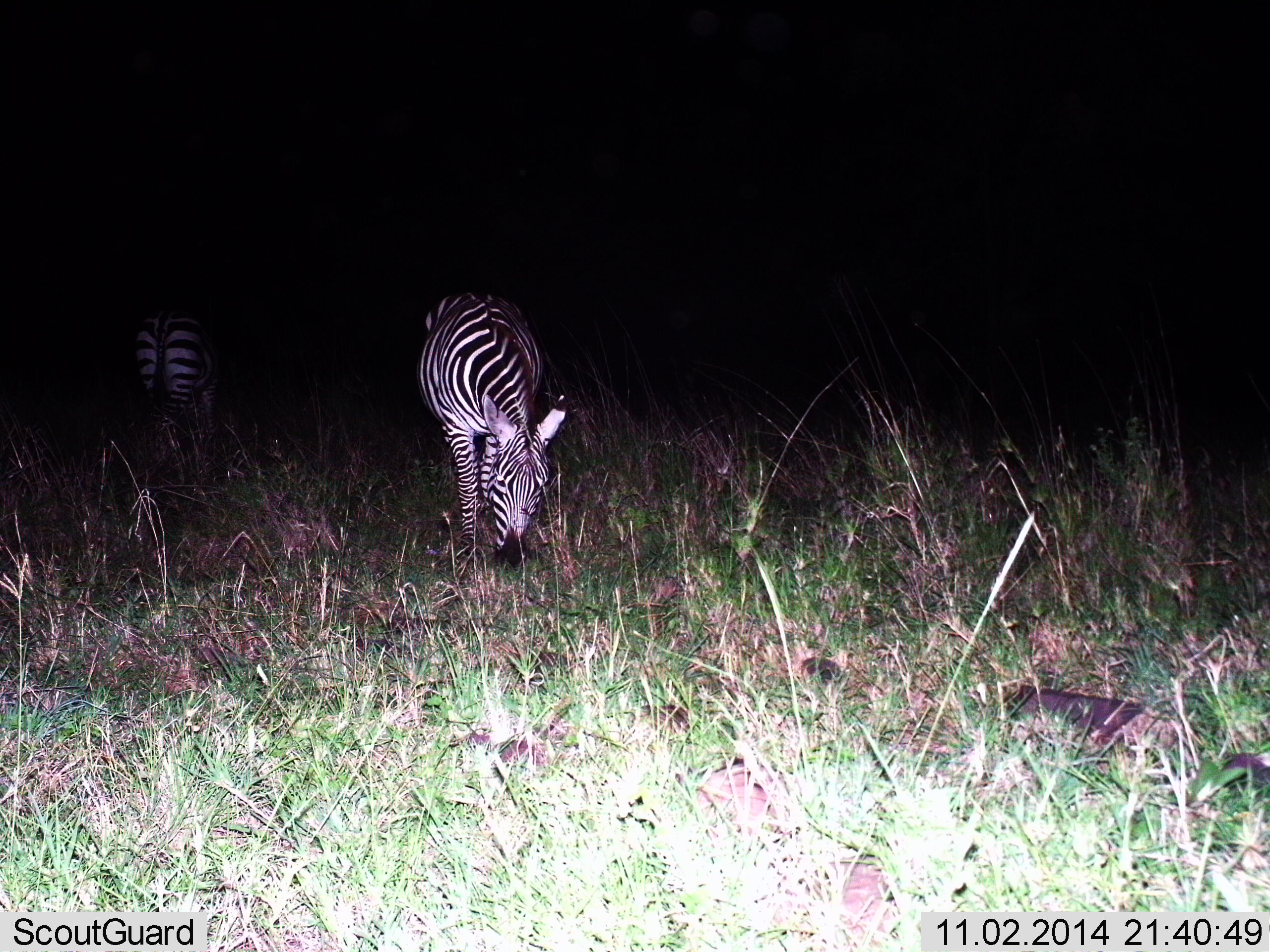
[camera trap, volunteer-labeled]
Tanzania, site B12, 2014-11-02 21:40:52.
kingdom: Animalia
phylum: Chordata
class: Mammalia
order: Perissodactyla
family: Equidae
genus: Equus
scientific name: Equus quagga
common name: plains zebra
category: zebra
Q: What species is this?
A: Zebra (plains zebra) (Equus quagga).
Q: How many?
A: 2.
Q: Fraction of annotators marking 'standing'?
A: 40%.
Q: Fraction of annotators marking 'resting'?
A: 0%.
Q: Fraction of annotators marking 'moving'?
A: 10%.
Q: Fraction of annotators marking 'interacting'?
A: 0%.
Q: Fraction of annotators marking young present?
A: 0%.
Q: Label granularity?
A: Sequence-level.